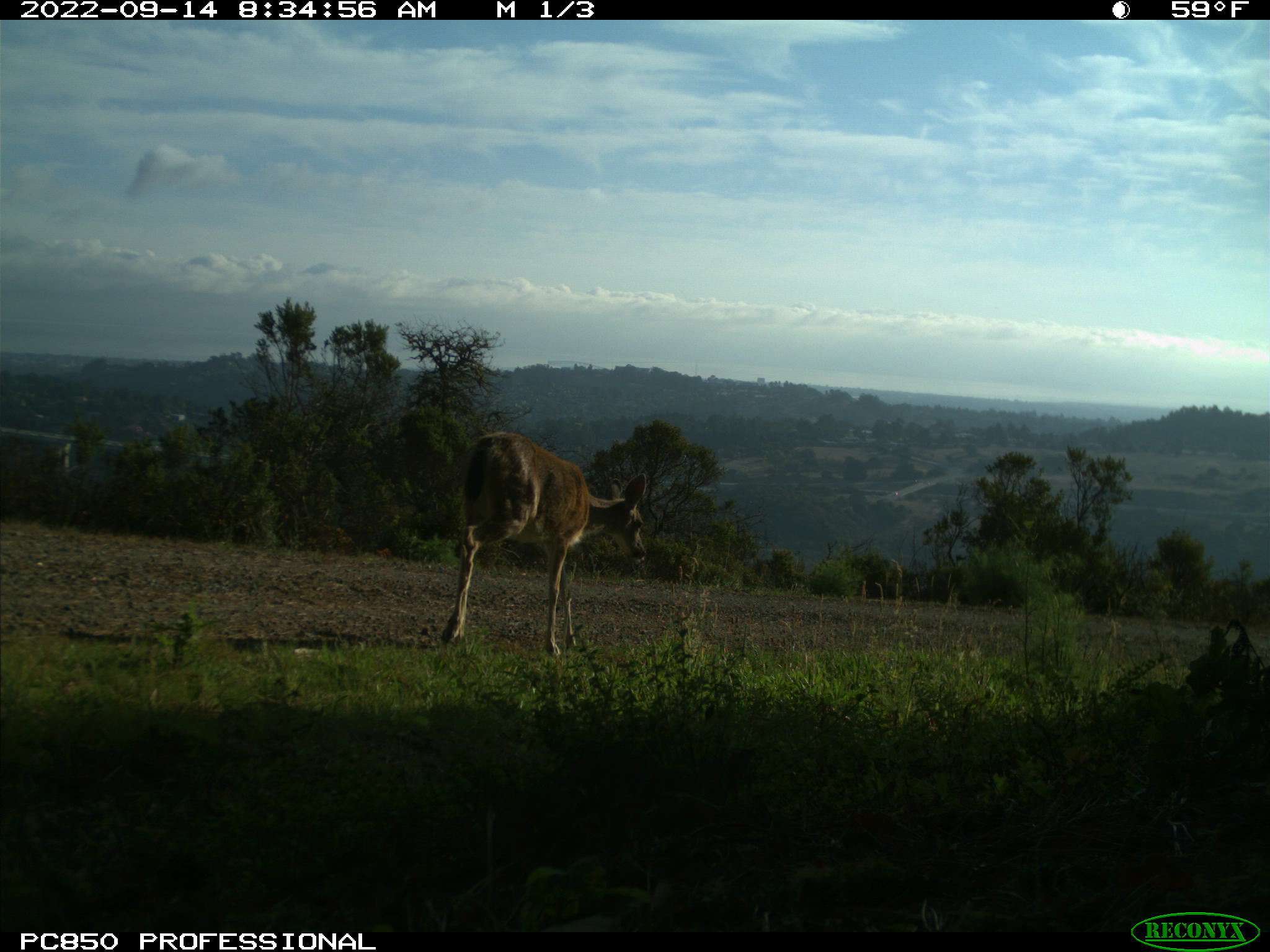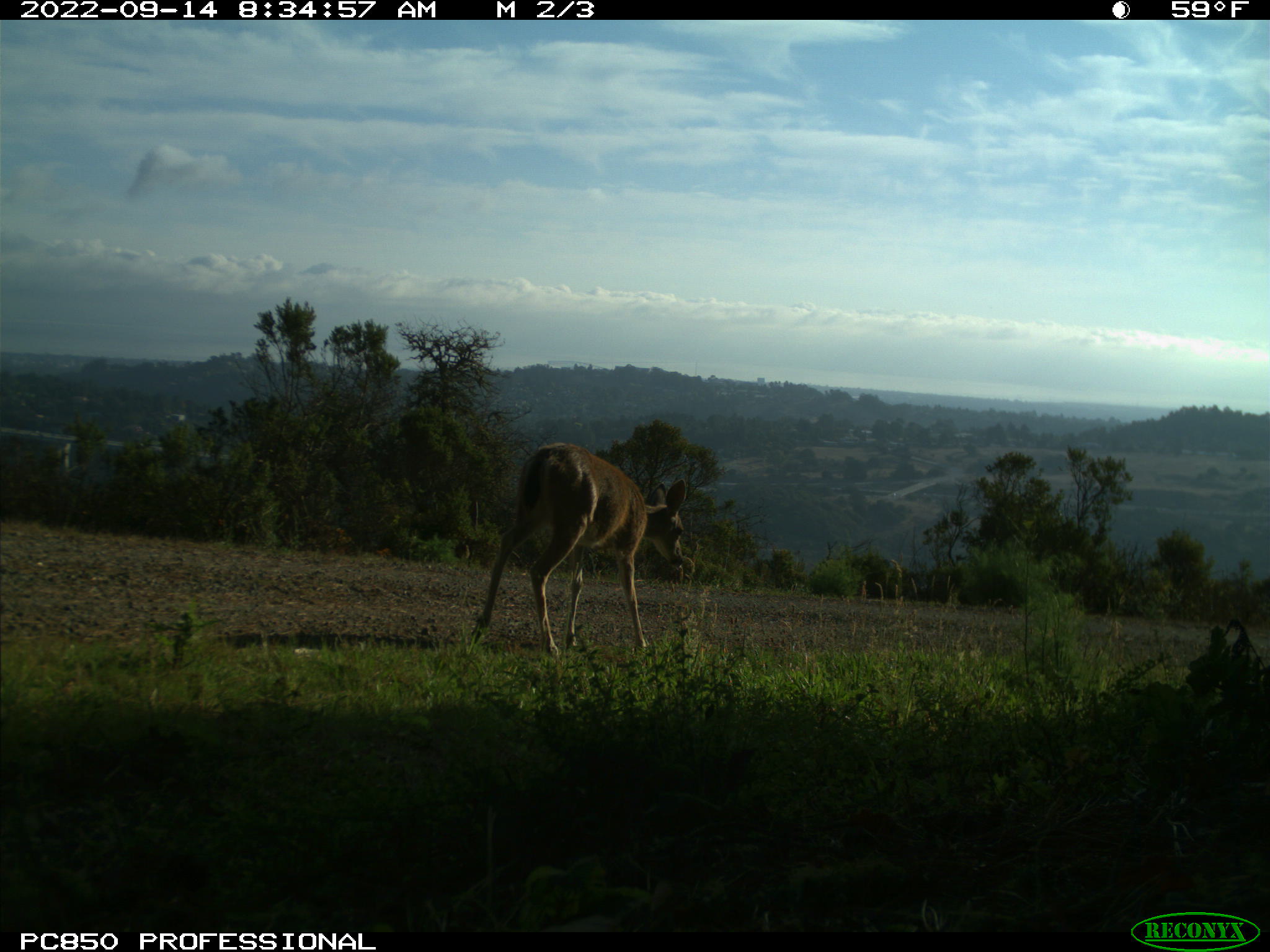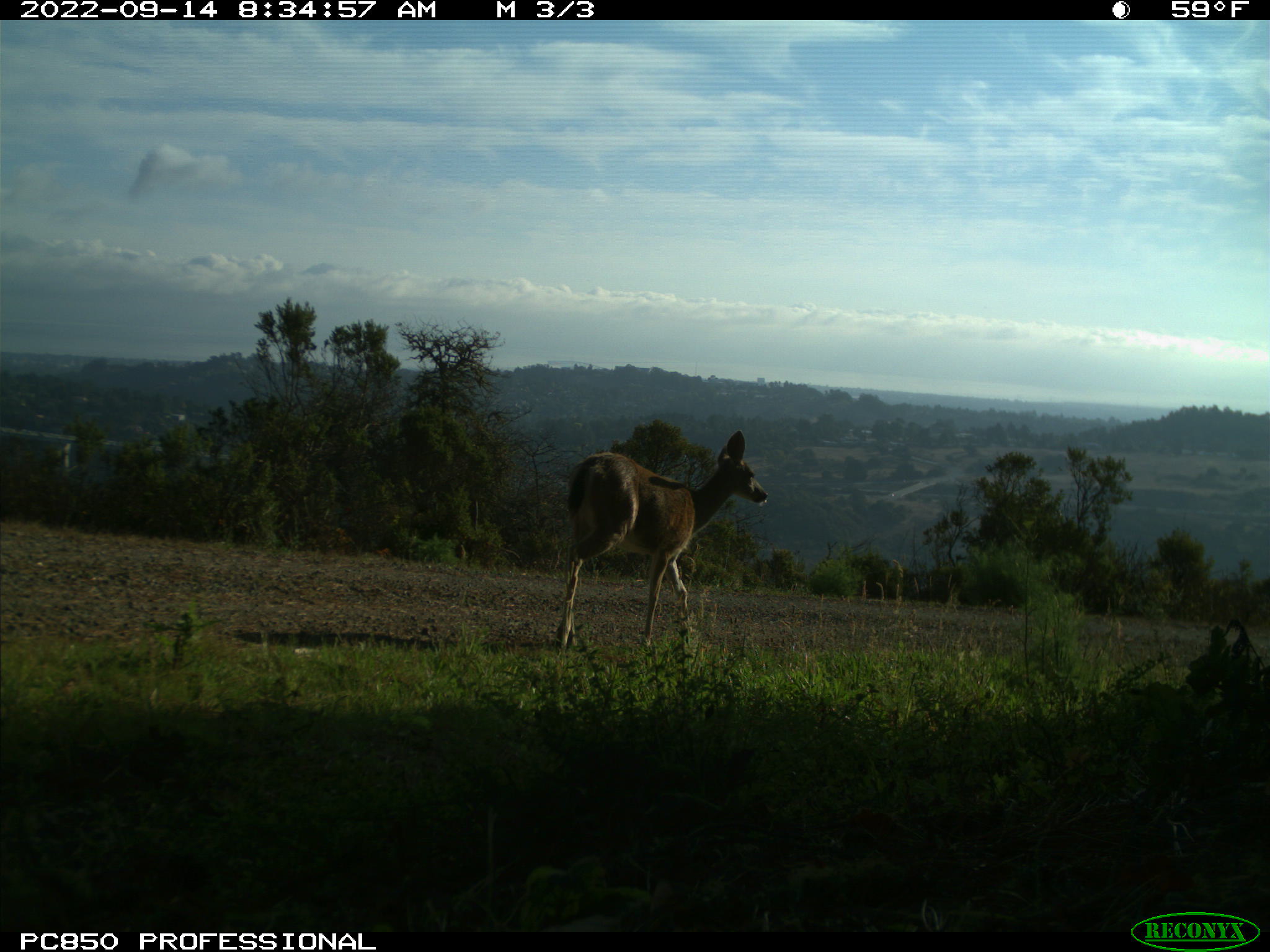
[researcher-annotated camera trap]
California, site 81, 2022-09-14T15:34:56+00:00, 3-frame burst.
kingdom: Animalia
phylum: Chordata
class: Mammalia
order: Artiodactyla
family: Cervidae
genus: Odocoileus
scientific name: Odocoileus hemionus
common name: mule deer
Mule deer (Odocoileus hemionus).